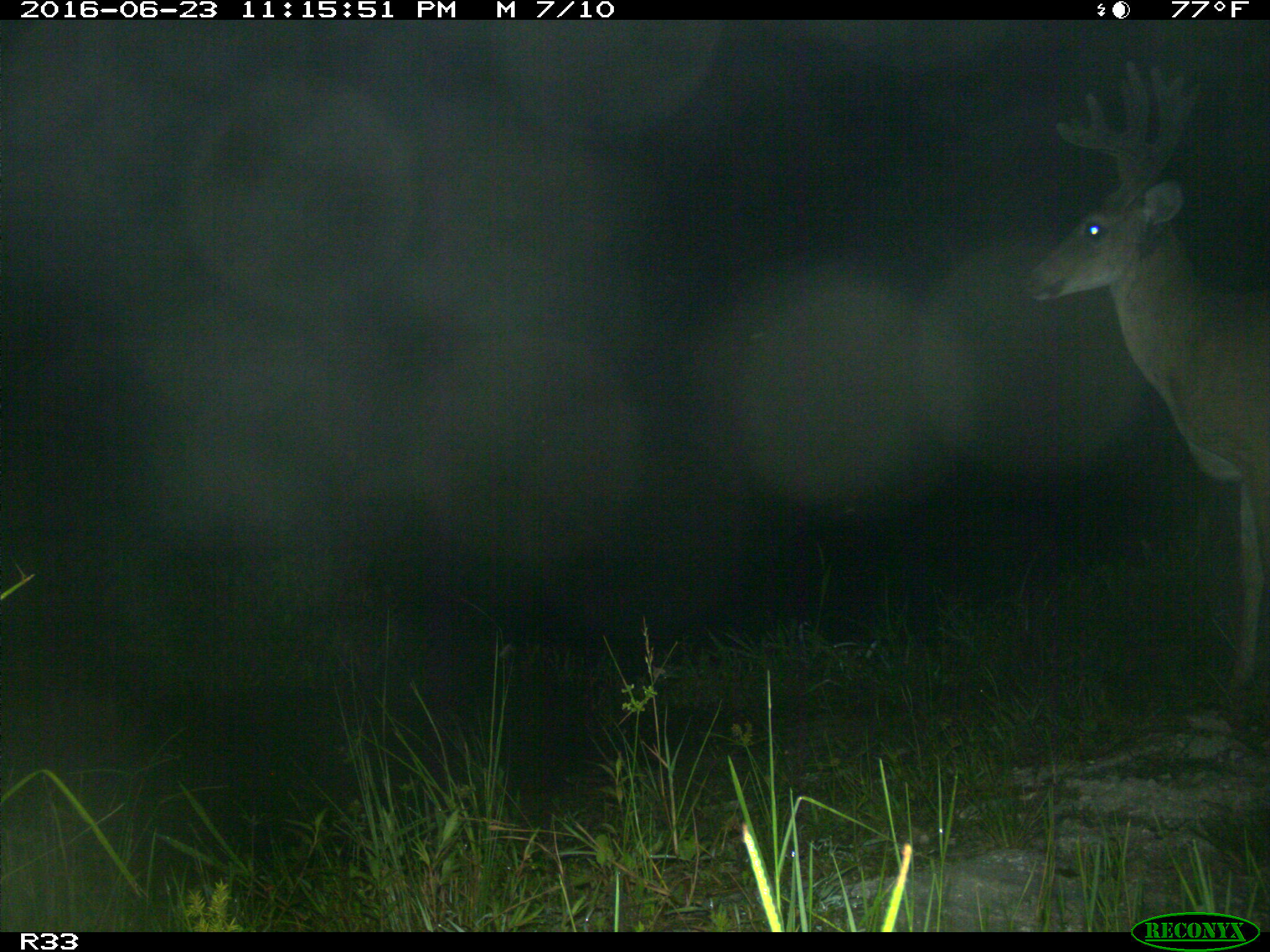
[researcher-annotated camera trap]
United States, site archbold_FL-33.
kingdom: Animalia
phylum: Chordata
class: Mammalia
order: Artiodactyla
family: Cervidae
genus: Odocoileus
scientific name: Odocoileus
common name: deer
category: unidentified deer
Unidentified deer (deer) (Odocoileus).